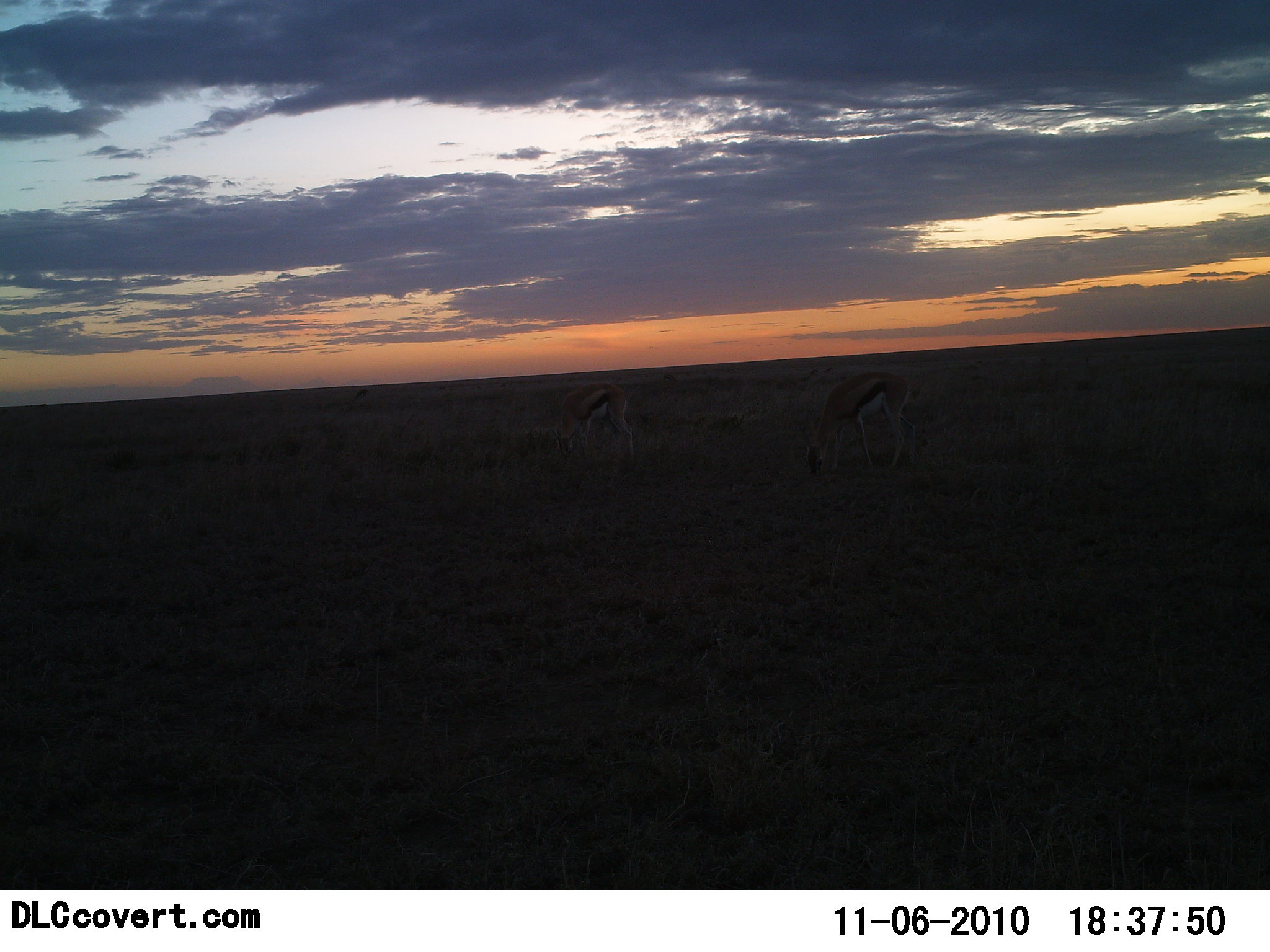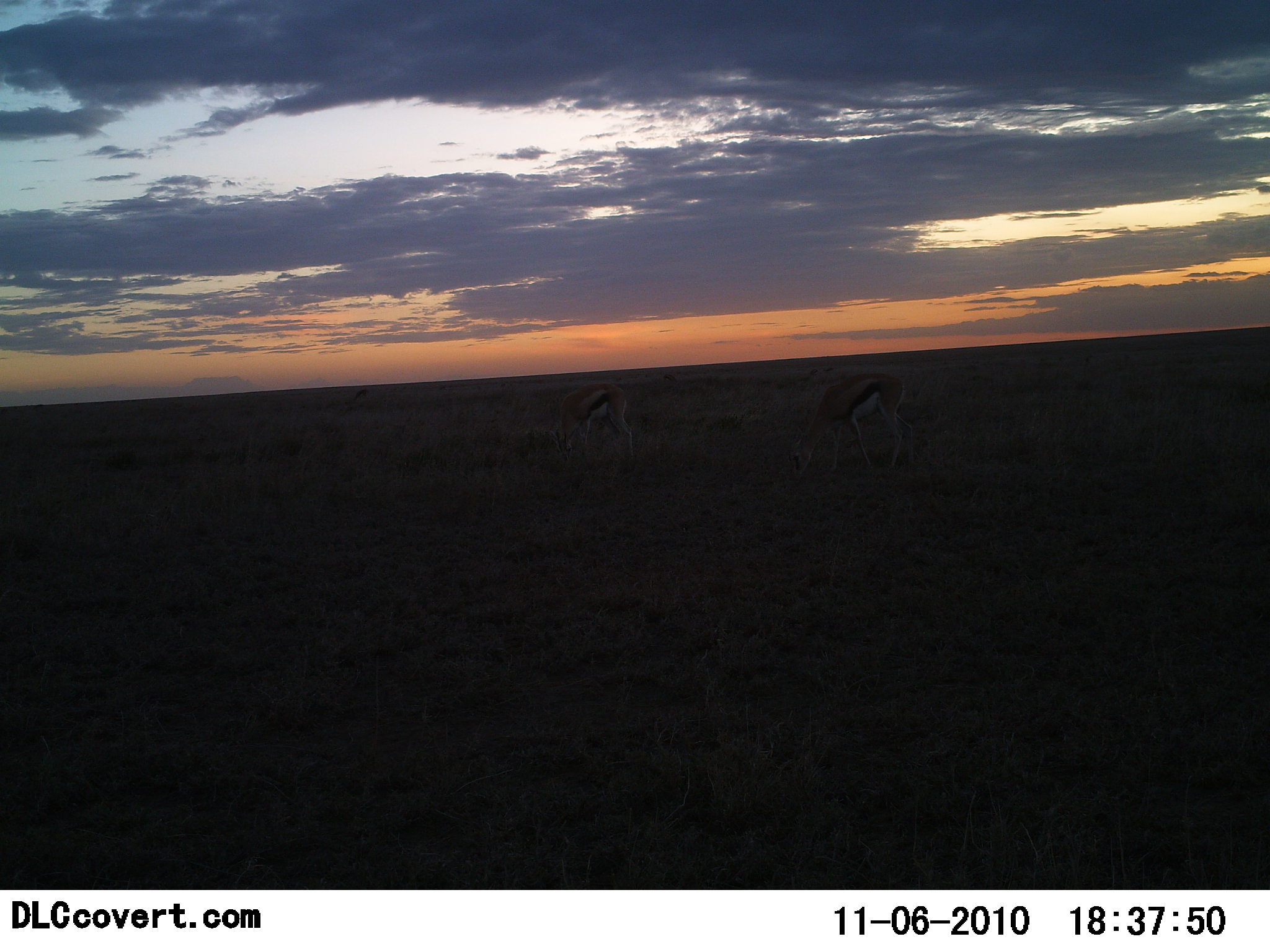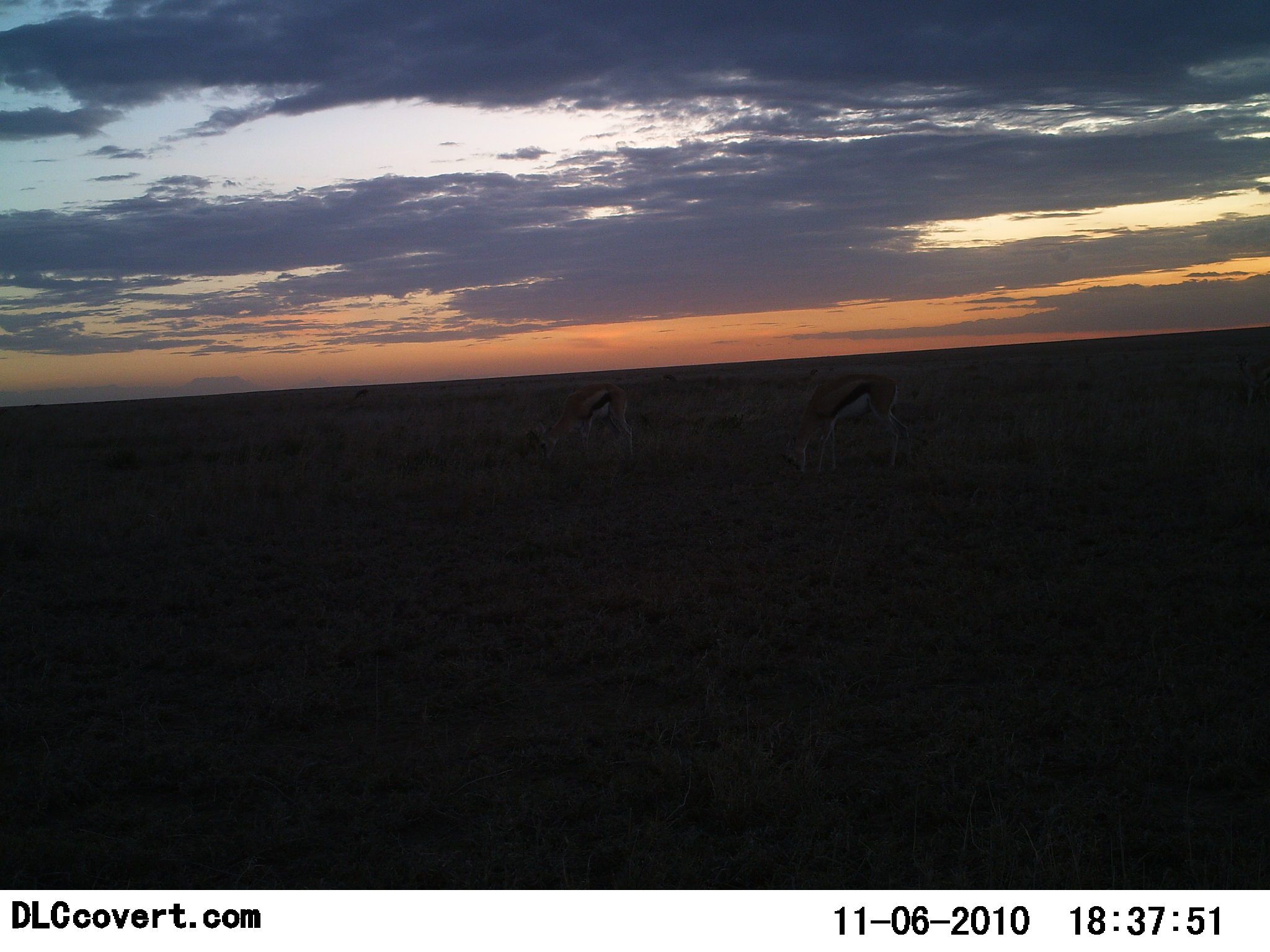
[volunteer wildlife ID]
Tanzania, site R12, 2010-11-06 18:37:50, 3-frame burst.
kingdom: Animalia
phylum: Chordata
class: Mammalia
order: Artiodactyla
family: Bovidae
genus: Eudorcas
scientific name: Eudorcas thomsonii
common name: thomson's gazelle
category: gazellethomsons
Gazellethomsons (thomson's gazelle) (Eudorcas thomsonii), count 2. Behavior (volunteer vote fractions): standing 19%, resting 6%, moving 6%, interacting 0%. Young present (vote fraction): 0%. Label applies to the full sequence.